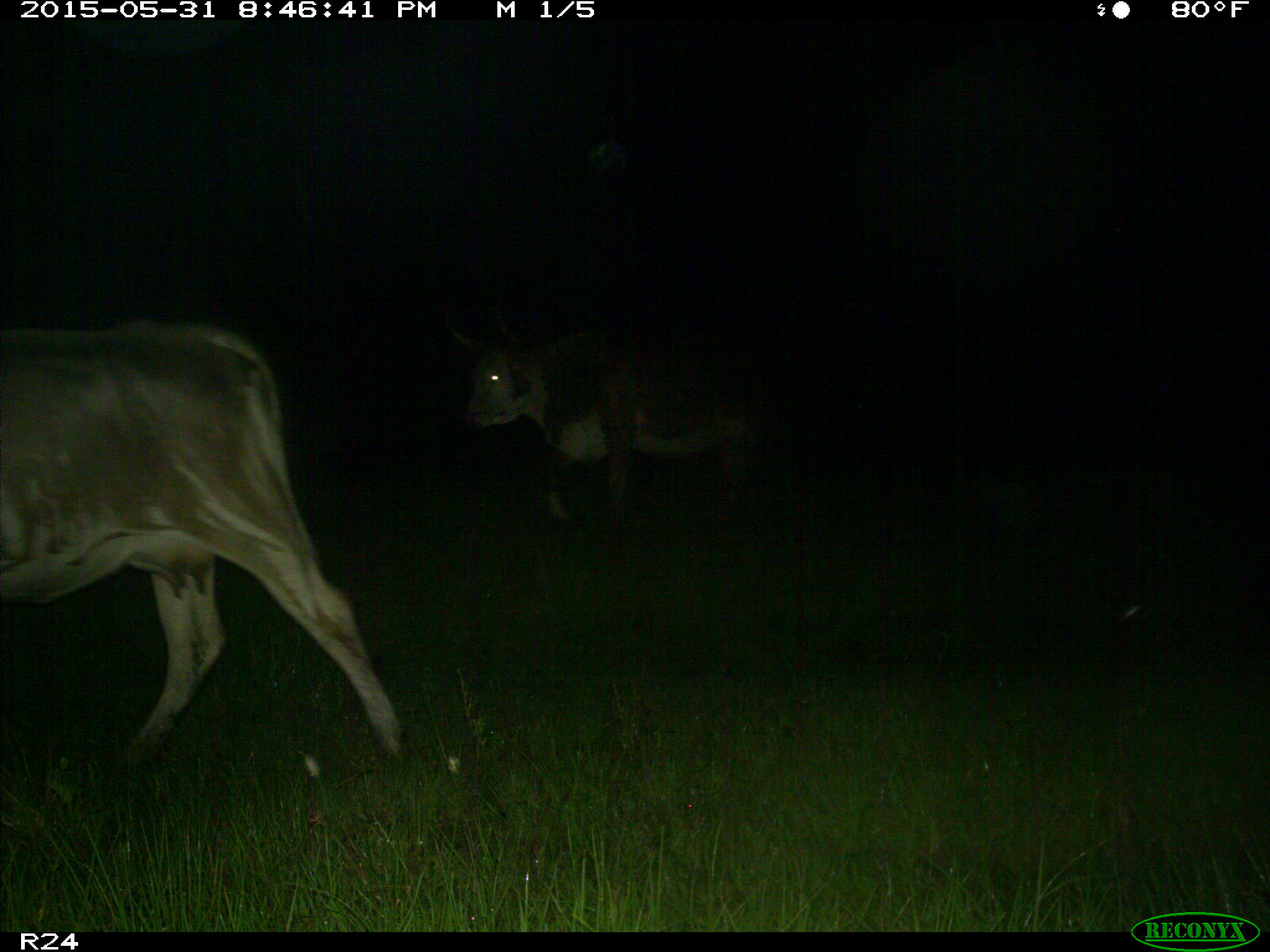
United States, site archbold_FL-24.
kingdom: Animalia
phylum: Chordata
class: Mammalia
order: Artiodactyla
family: Bovidae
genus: Bos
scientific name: Bos taurus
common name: domestic cow